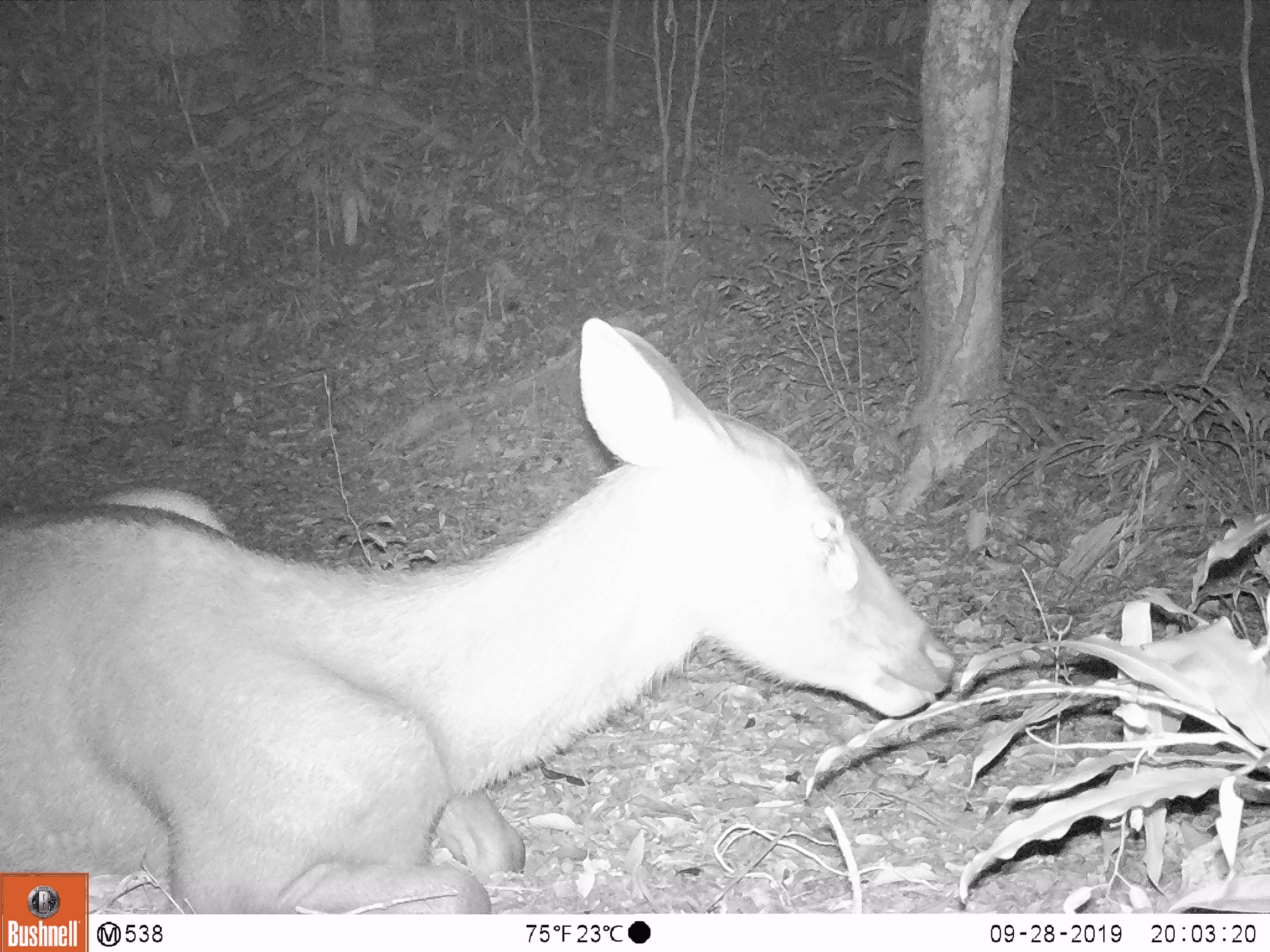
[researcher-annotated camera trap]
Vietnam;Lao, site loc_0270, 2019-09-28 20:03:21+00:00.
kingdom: Animalia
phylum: Chordata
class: Mammalia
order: Artiodactyla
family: Cervidae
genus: Rusa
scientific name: Rusa unicolor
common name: sambar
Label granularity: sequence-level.